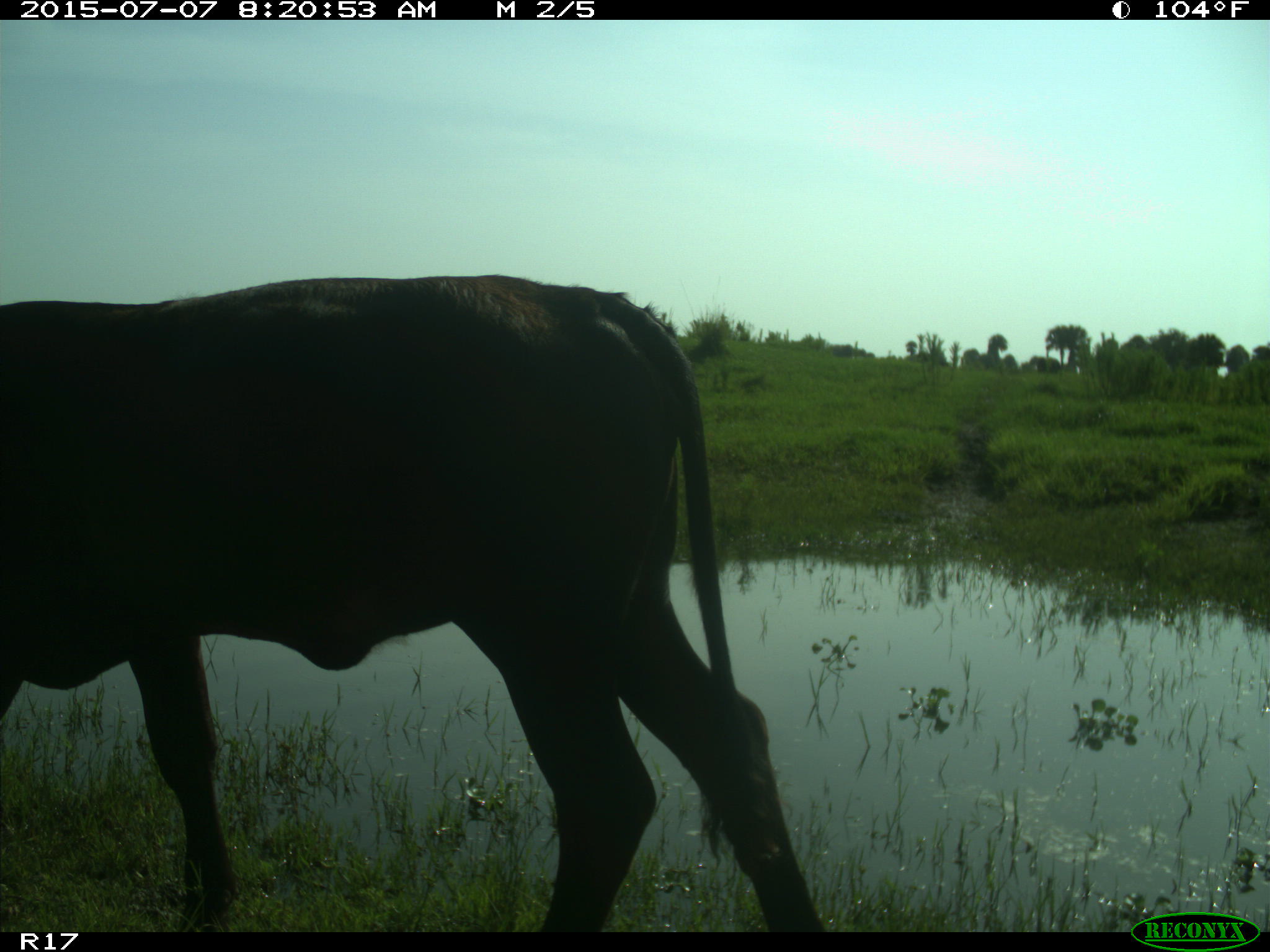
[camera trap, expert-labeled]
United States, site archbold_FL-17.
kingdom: Animalia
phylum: Chordata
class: Mammalia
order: Artiodactyla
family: Bovidae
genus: Bos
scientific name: Bos taurus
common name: domestic cow